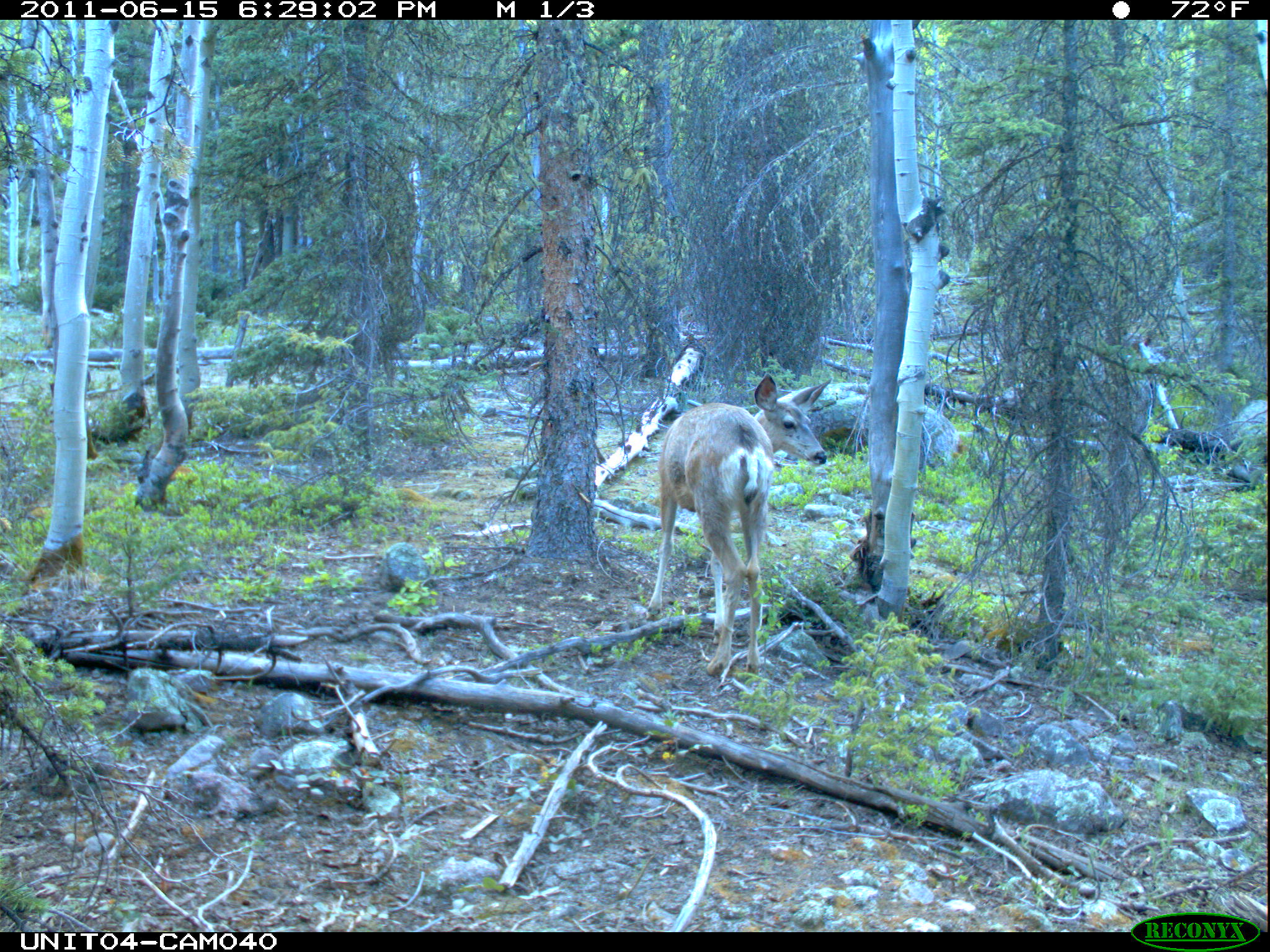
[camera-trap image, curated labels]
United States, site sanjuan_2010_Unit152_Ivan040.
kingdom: Animalia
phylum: Chordata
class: Mammalia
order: Artiodactyla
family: Cervidae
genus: Odocoileus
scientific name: Odocoileus hemionus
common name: mule deer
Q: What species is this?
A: Odocoileus hemionus (mule deer).